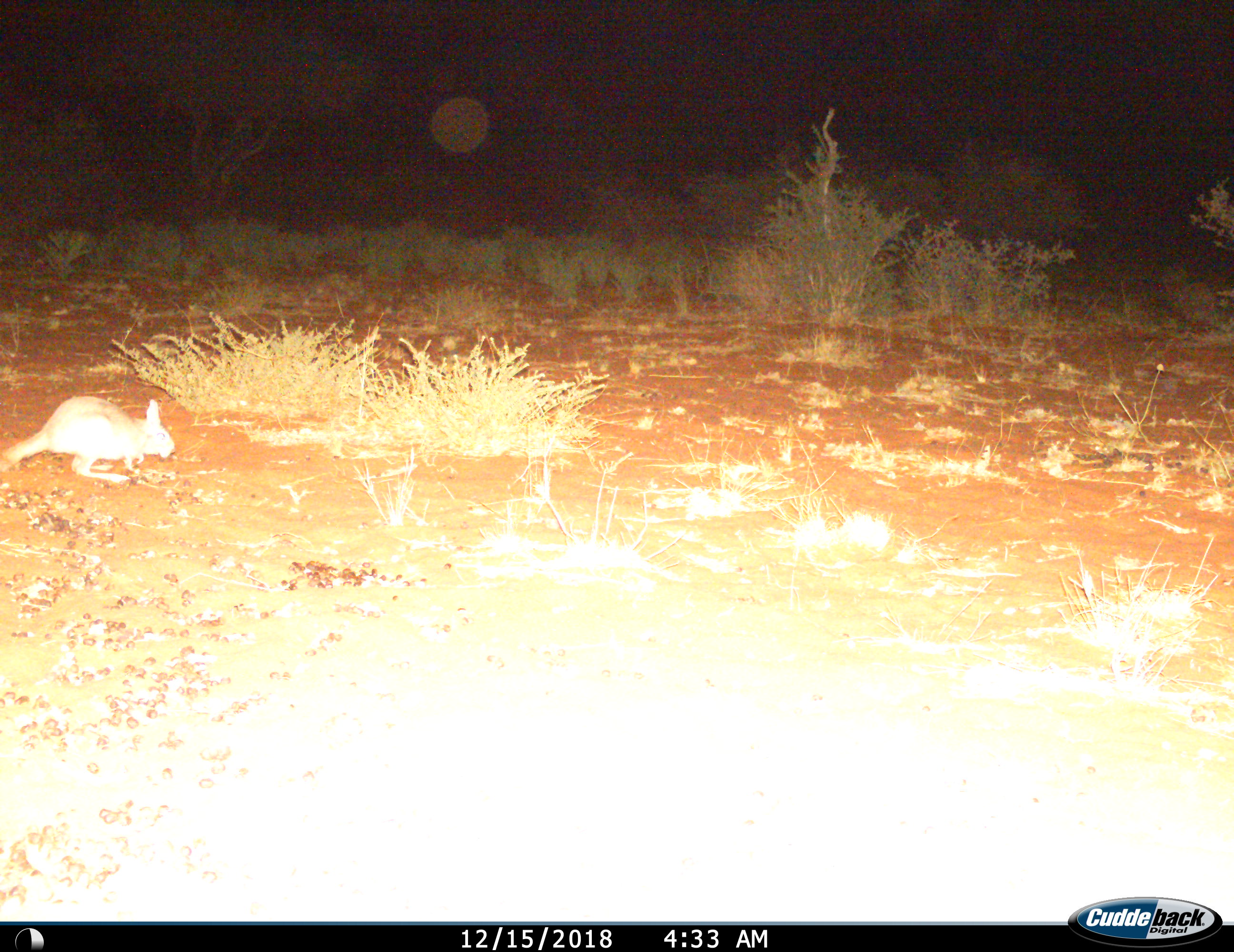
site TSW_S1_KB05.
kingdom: Animalia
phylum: Chordata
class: Mammalia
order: Rodentia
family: Pedetidae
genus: Pedetes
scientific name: Pedetes capensis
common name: springhare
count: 1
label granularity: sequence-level